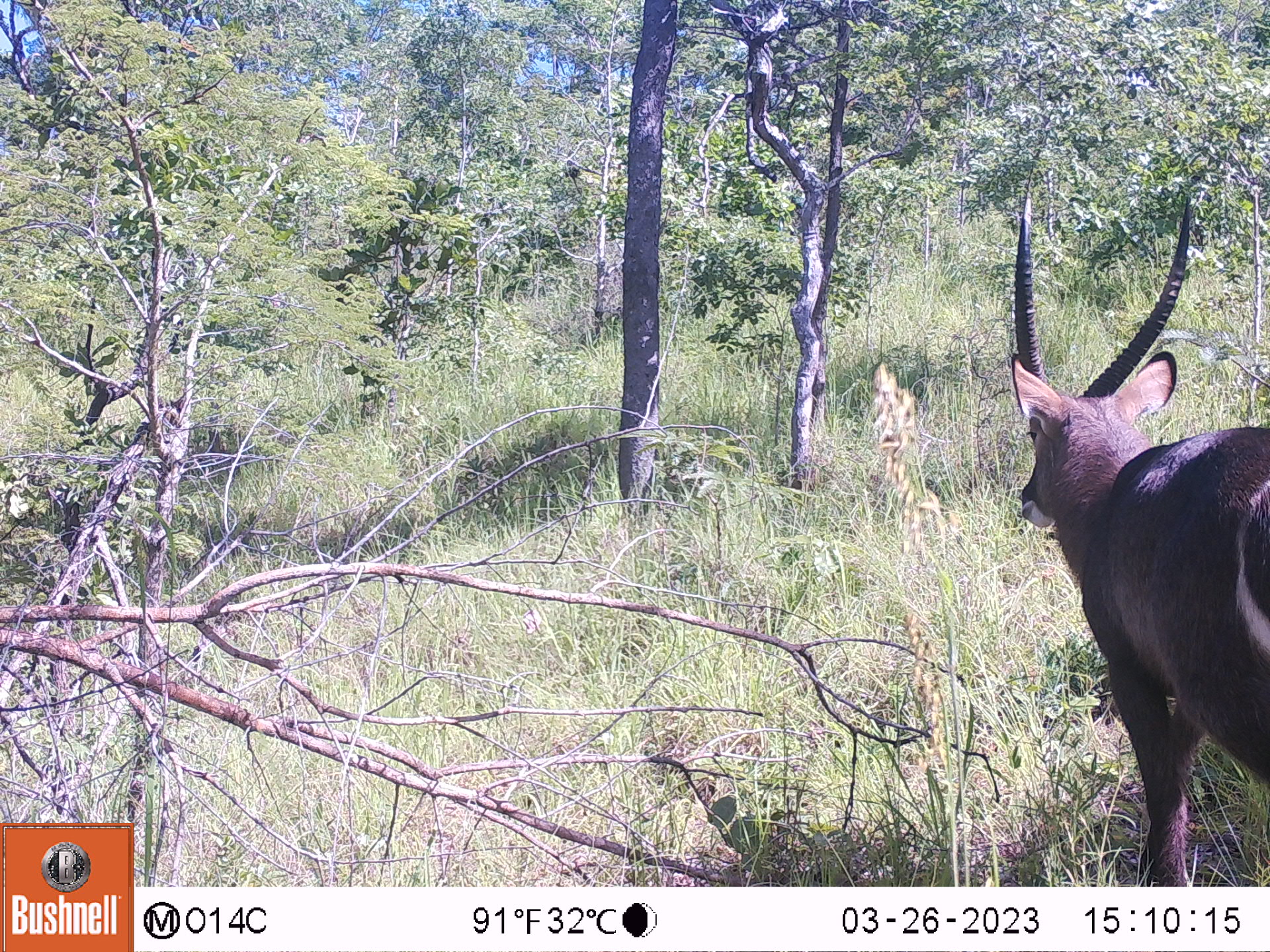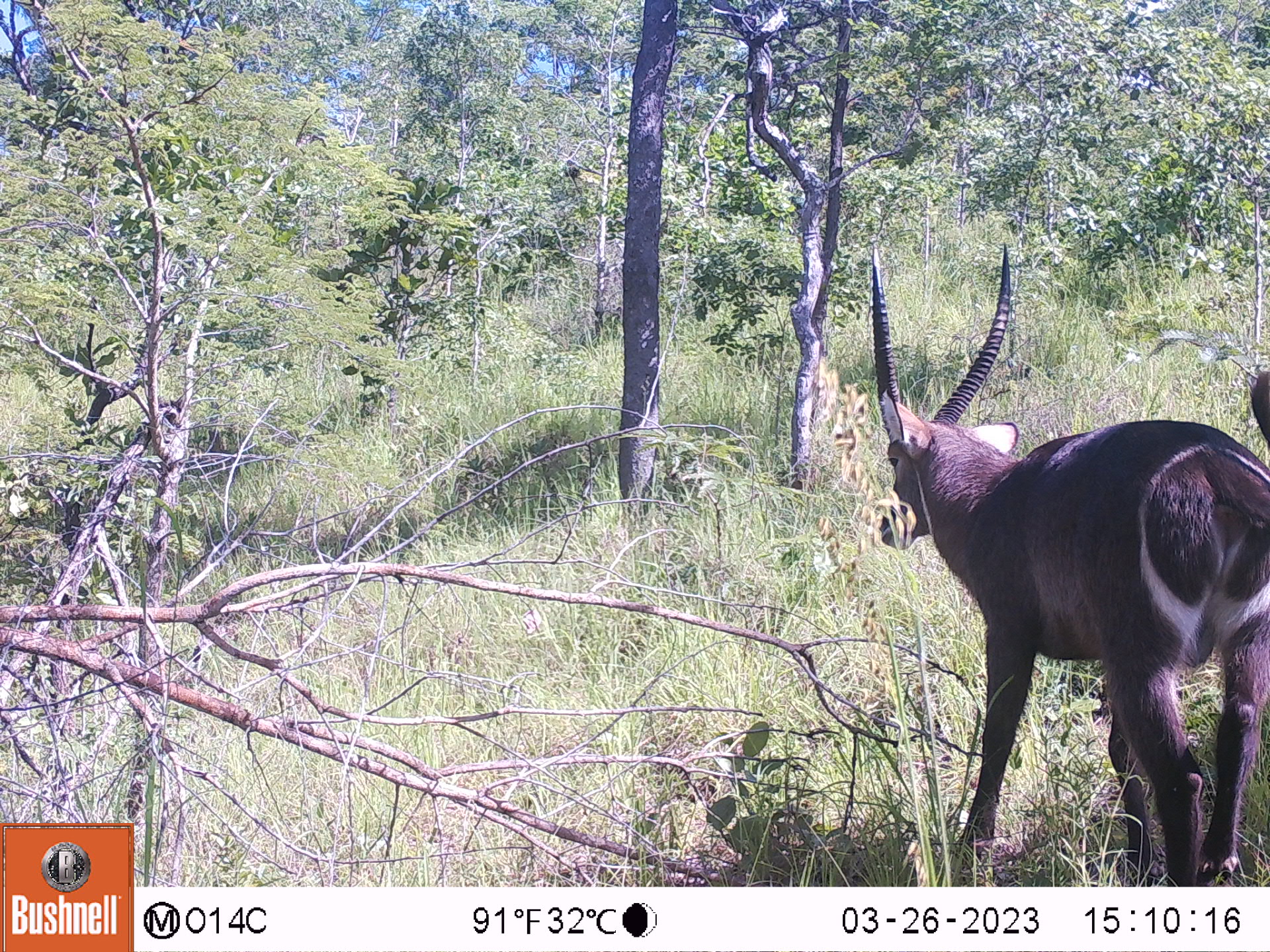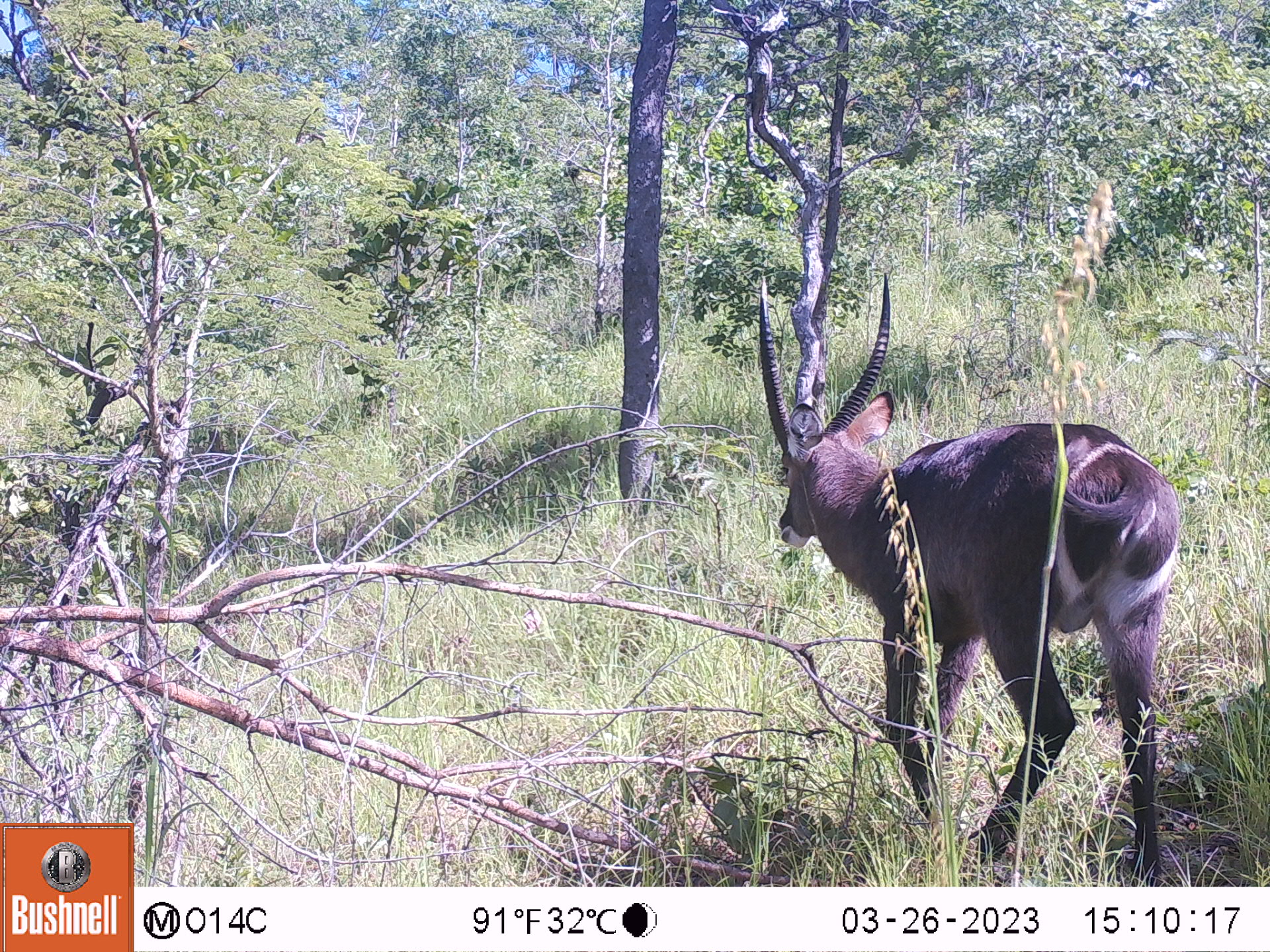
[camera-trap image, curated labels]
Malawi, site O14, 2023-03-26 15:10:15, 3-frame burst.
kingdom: Animalia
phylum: Chordata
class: Mammalia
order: Artiodactyla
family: Bovidae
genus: Kobus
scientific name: Kobus ellipsiprymnus ellipsiprymnus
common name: common waterbuck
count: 1